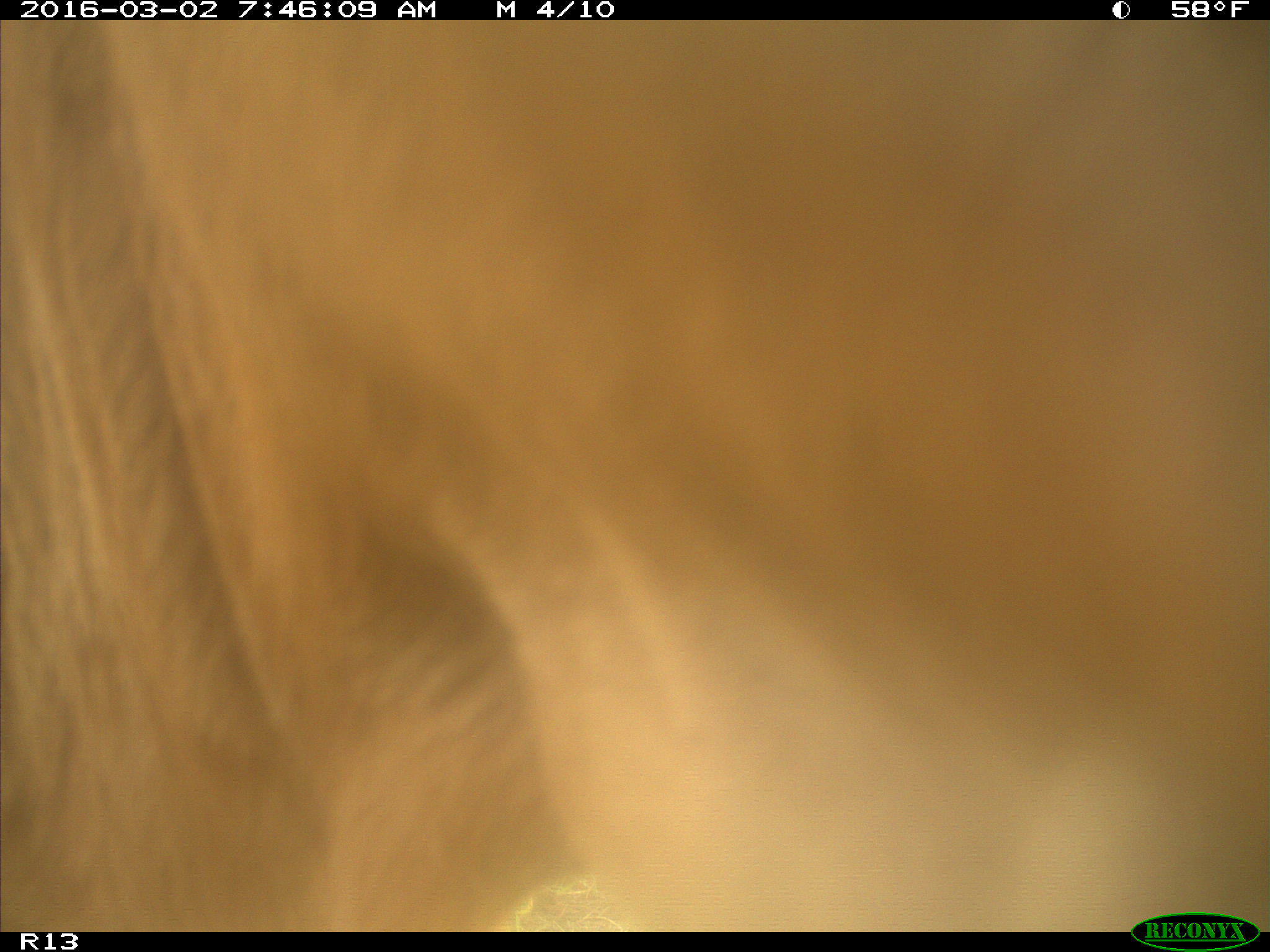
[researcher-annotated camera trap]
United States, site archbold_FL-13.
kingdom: Animalia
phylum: Chordata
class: Mammalia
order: Artiodactyla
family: Bovidae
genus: Bos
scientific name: Bos taurus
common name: domestic cow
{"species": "Bos taurus (domestic cow)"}